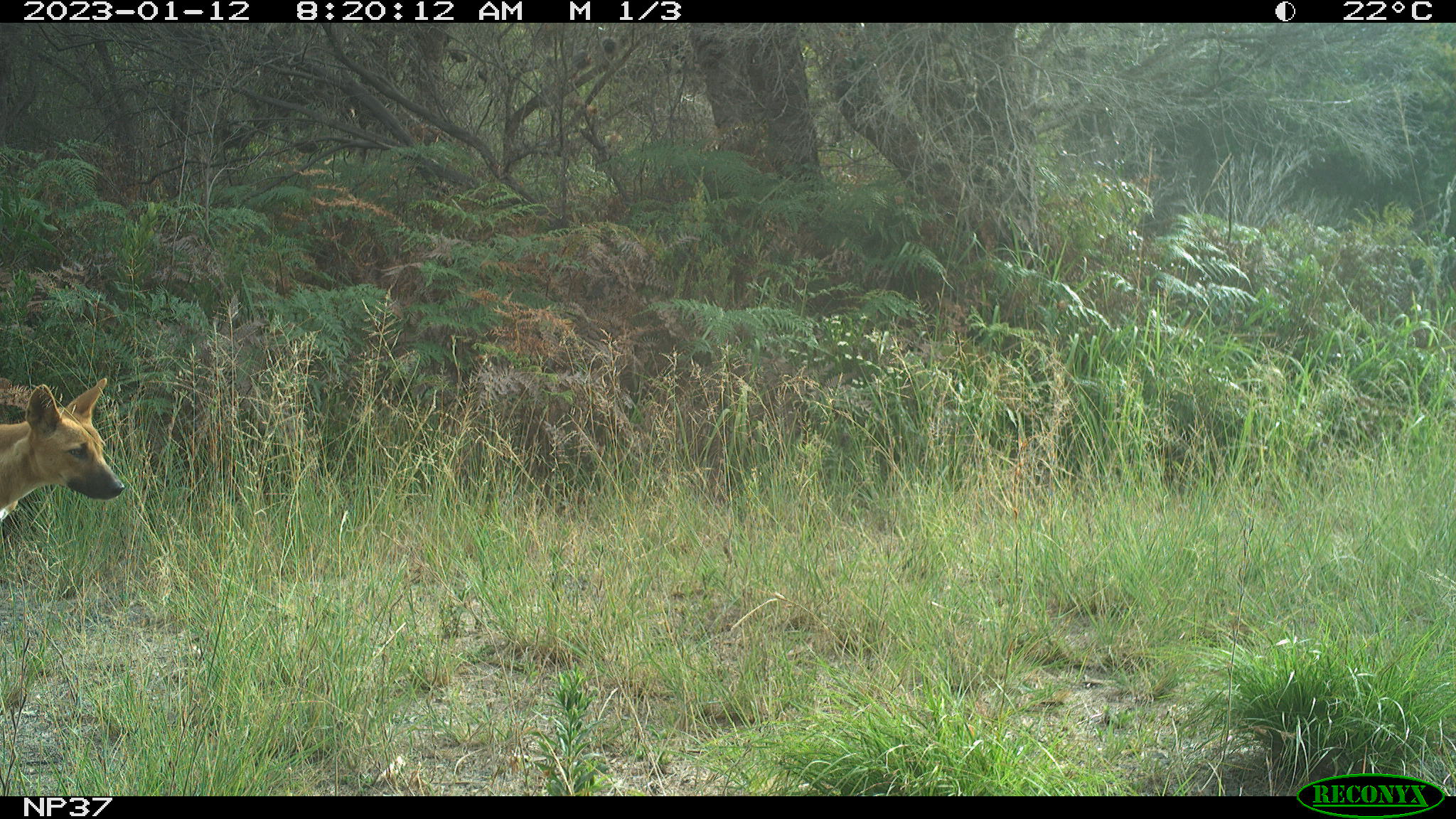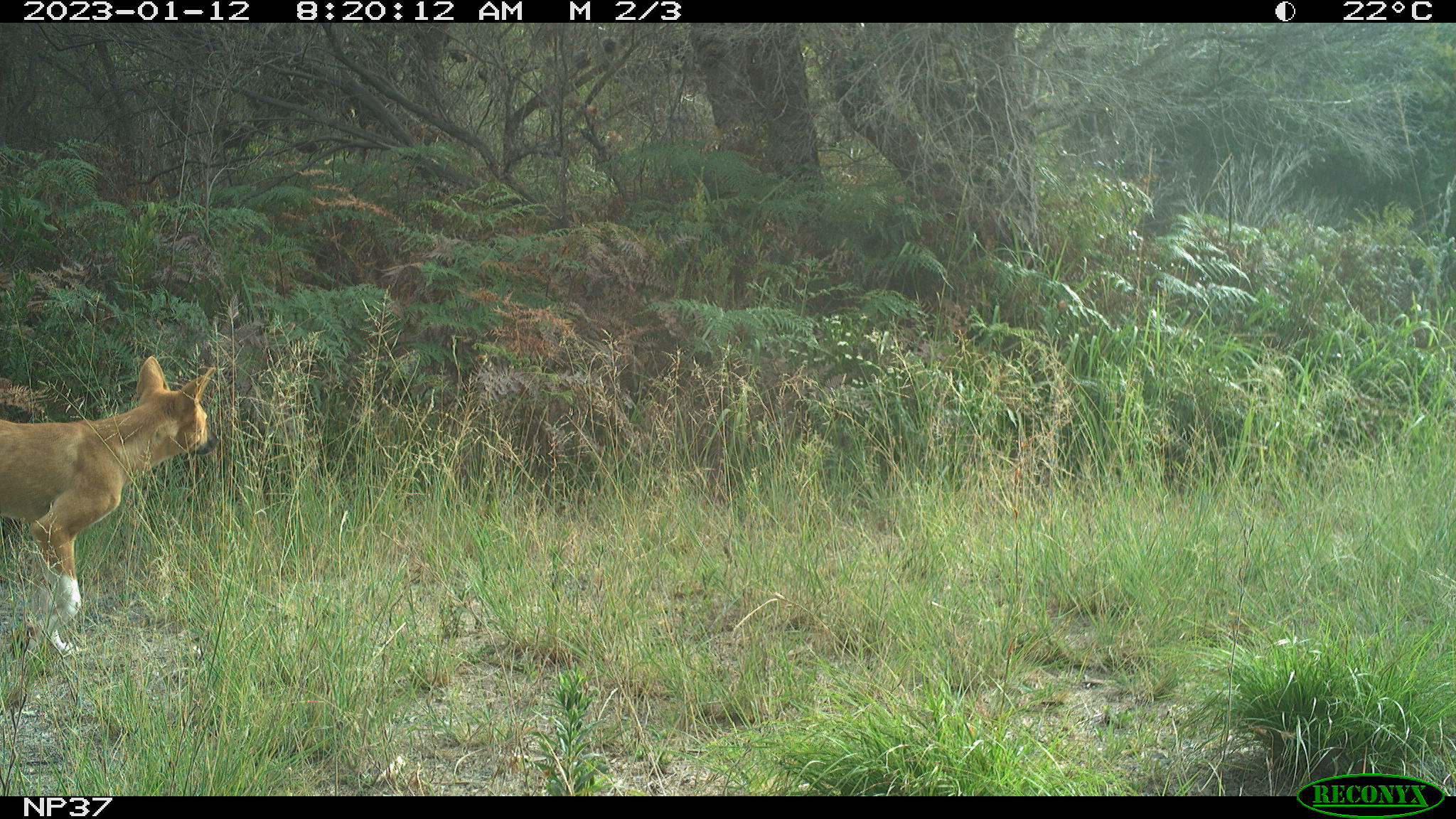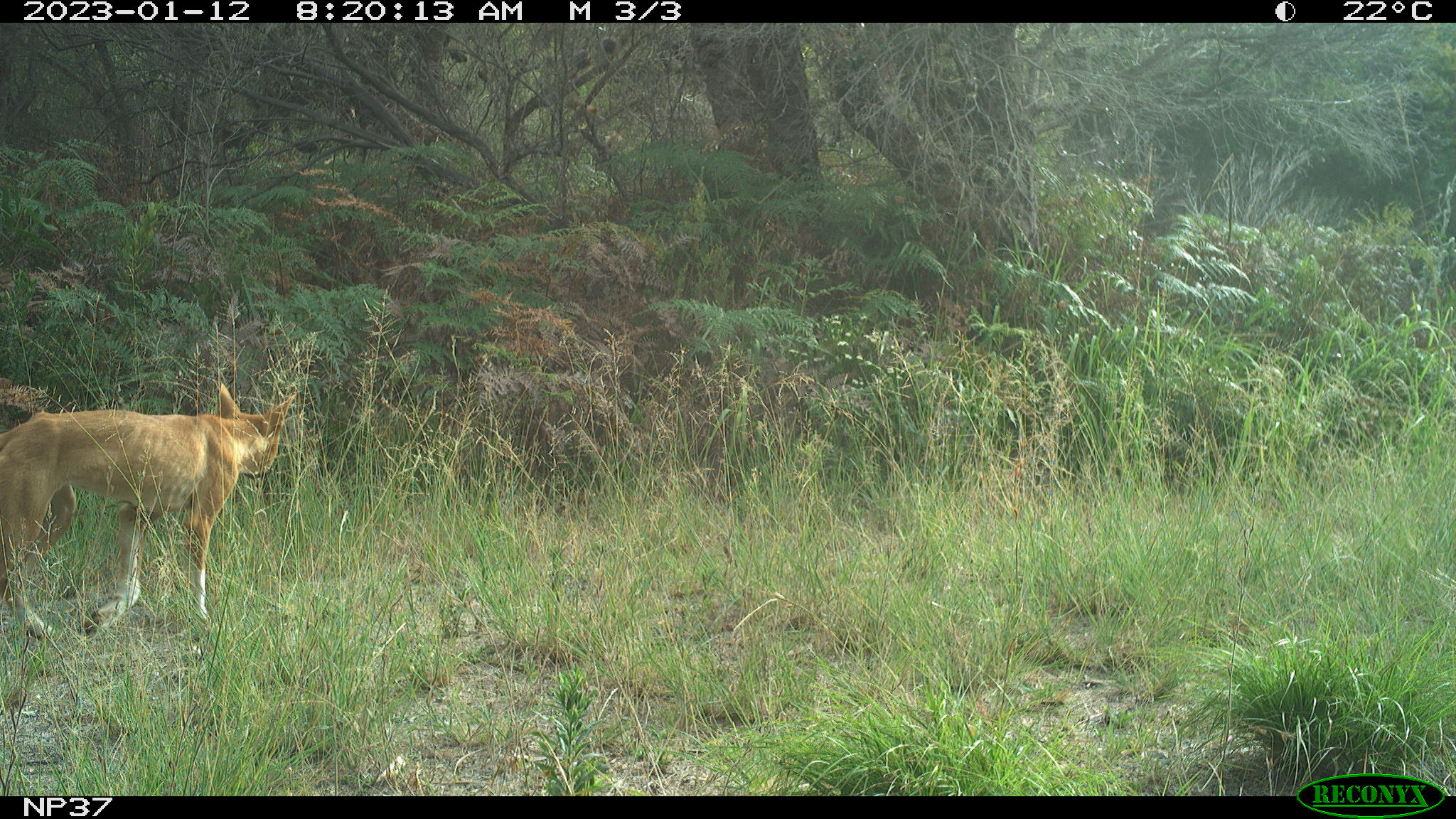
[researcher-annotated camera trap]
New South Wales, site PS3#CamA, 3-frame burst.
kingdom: Animalia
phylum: Chordata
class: Mammalia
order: Carnivora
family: Canidae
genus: Canis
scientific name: Canis familiaris dingo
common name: dingo